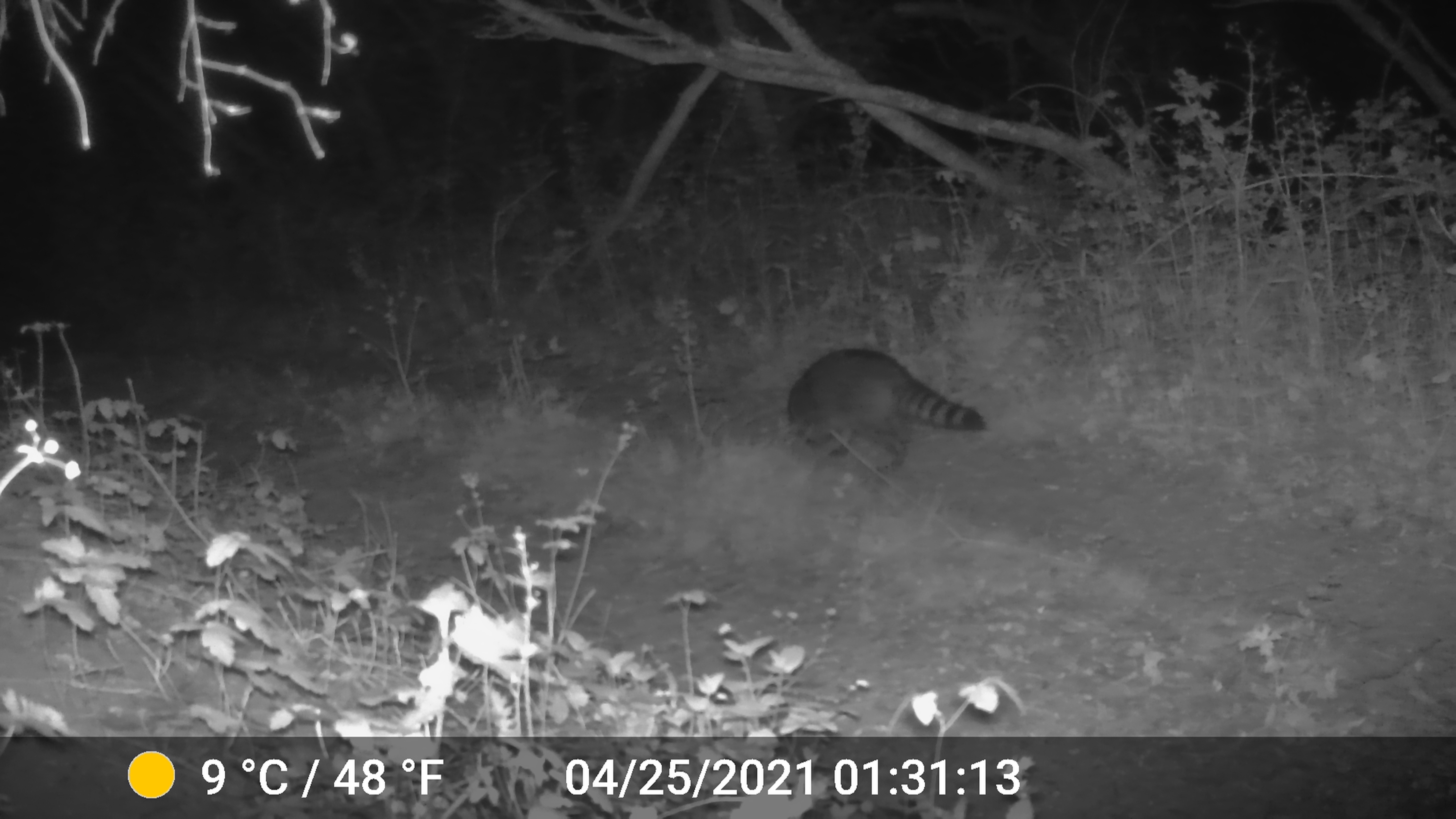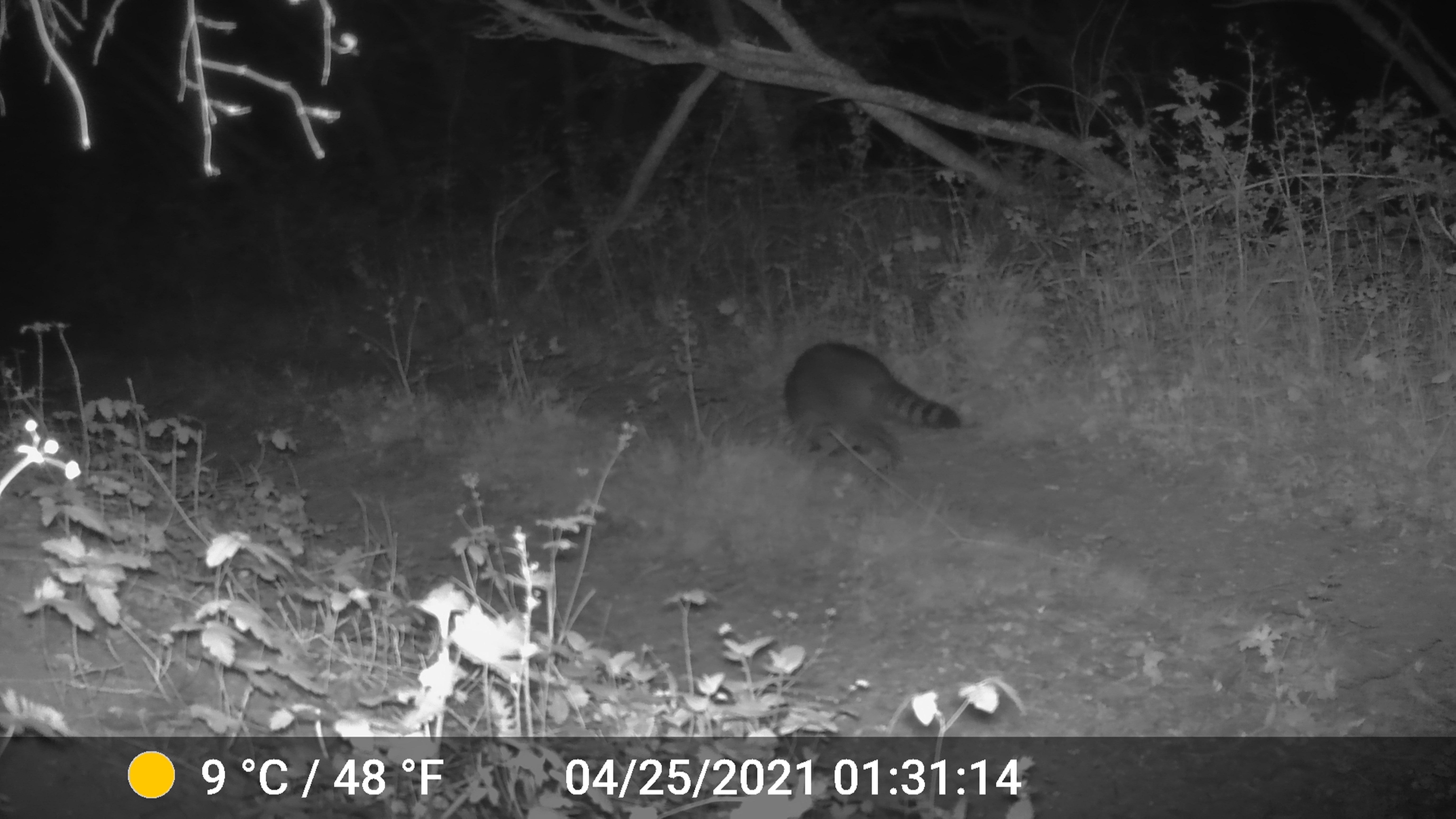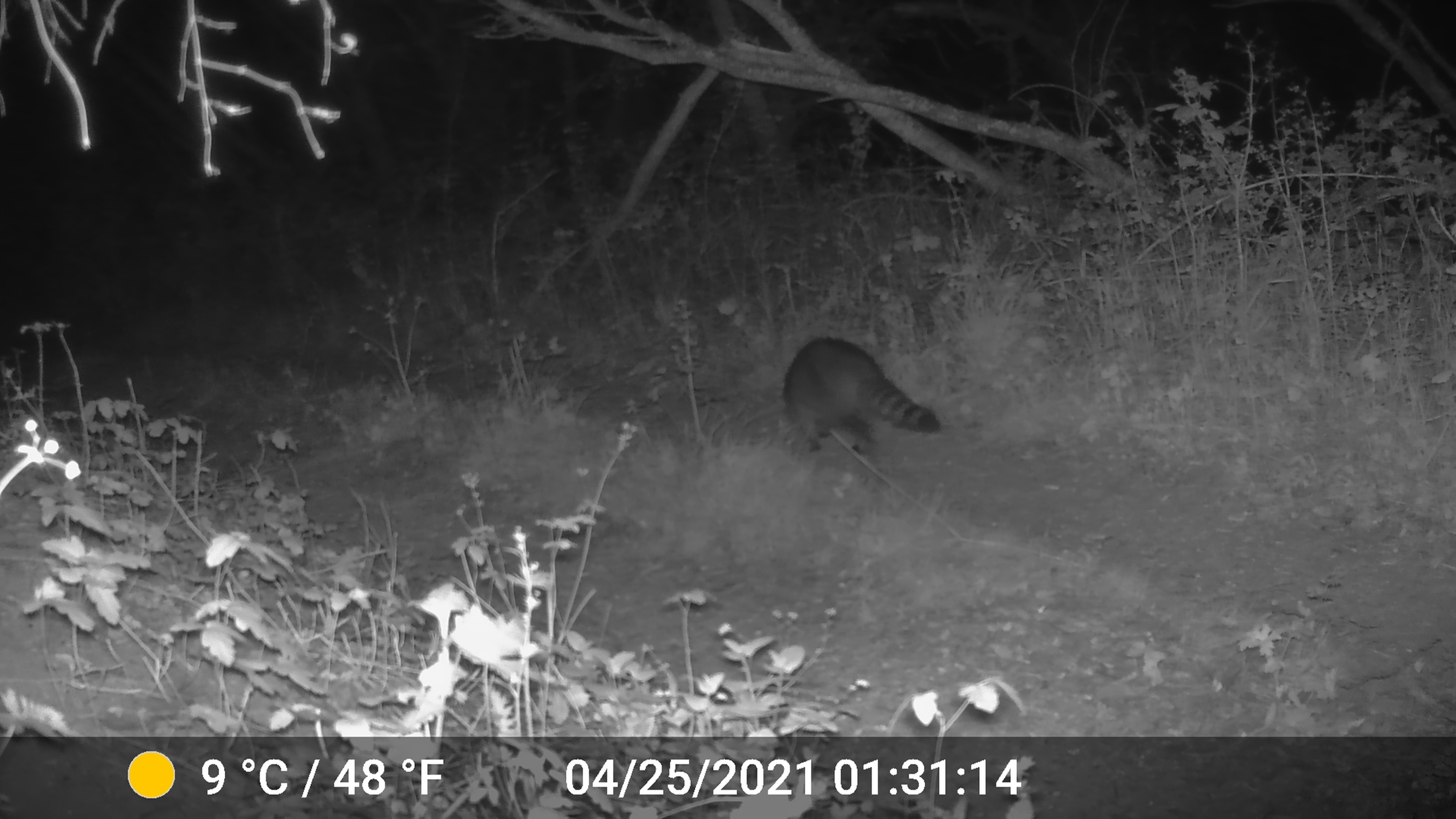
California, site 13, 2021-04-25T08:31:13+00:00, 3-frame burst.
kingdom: Animalia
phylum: Chordata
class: Mammalia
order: Carnivora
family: Procyonidae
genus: Procyon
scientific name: Procyon lotor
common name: raccoon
Raccoon (Procyon lotor).